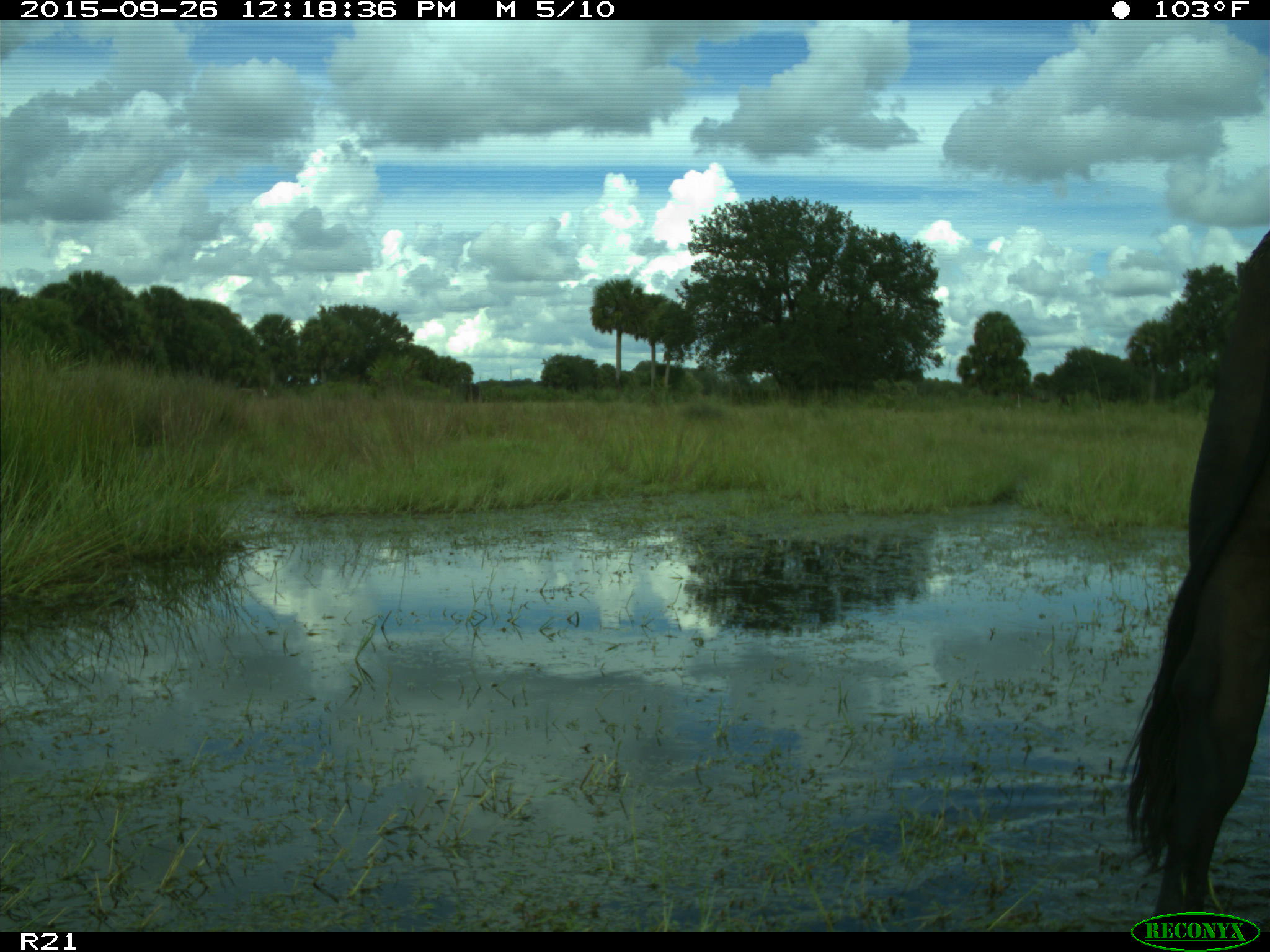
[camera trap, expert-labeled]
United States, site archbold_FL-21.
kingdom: Animalia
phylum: Chordata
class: Mammalia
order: Artiodactyla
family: Bovidae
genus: Bos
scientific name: Bos taurus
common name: domestic cow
Bos taurus (domestic cow).